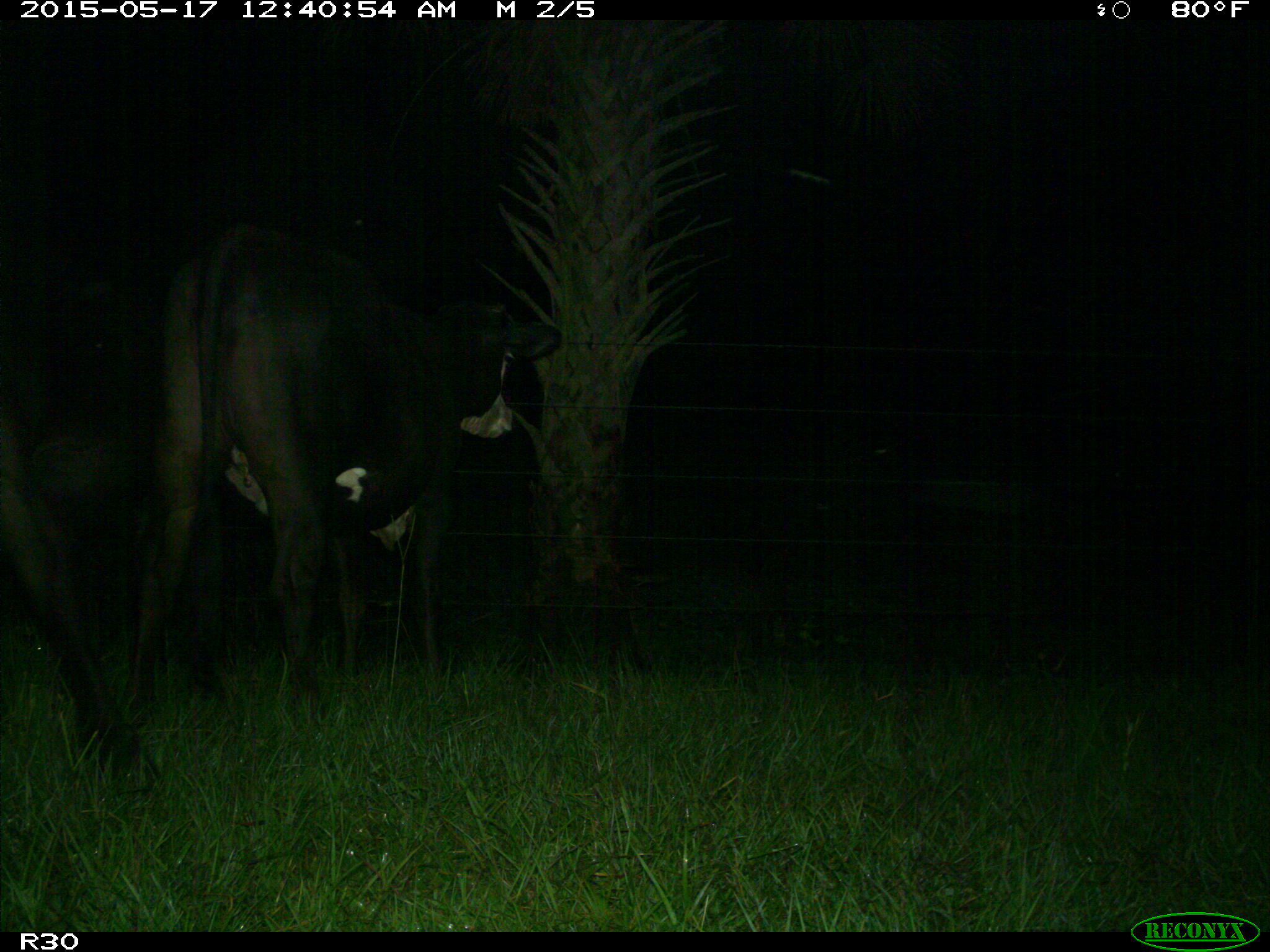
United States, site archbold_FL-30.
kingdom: Animalia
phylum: Chordata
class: Mammalia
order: Artiodactyla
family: Bovidae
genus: Bos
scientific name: Bos taurus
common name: domestic cow